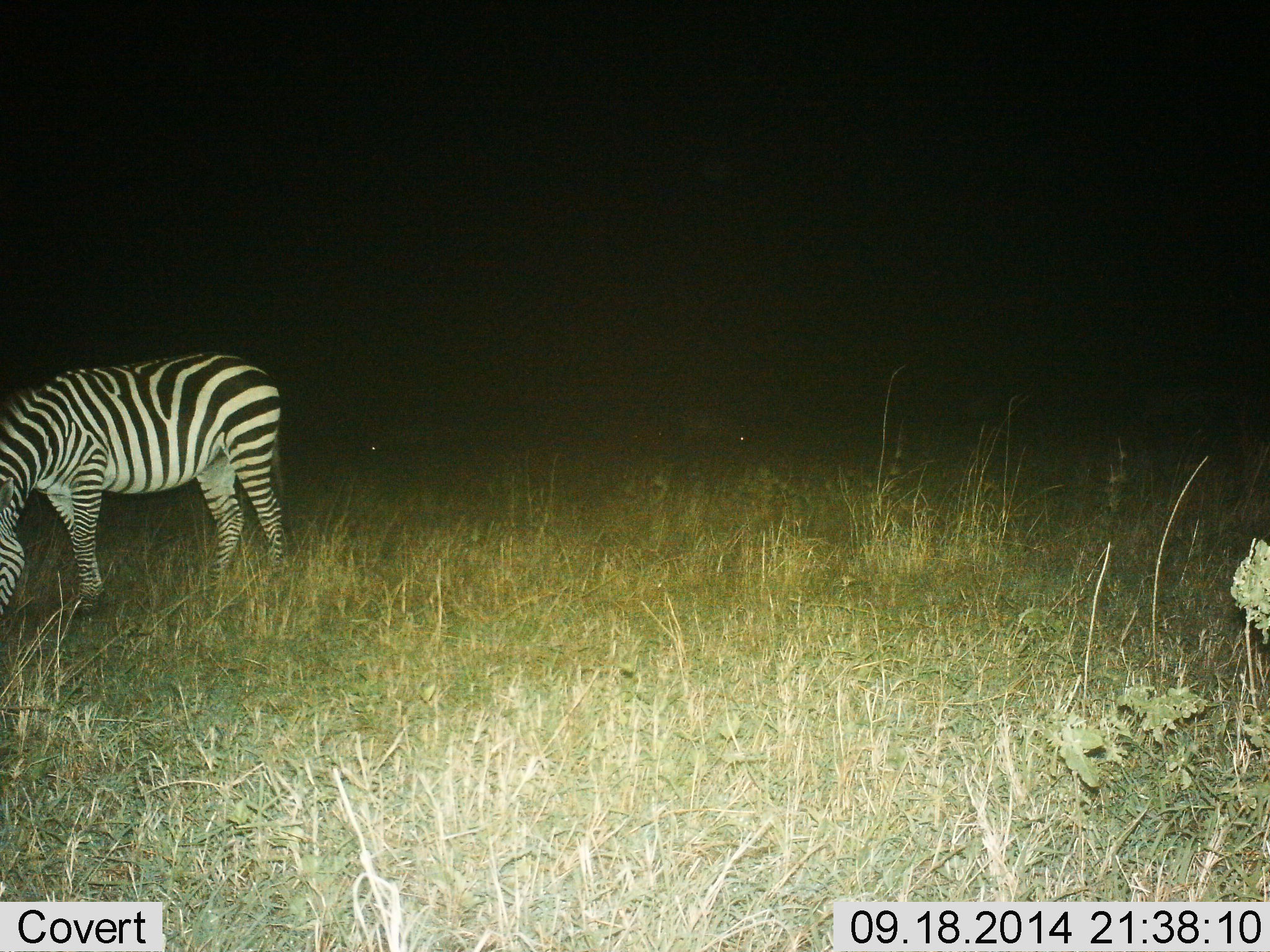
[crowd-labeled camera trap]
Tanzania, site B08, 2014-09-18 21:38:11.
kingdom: Animalia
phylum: Chordata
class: Mammalia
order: Perissodactyla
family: Equidae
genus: Equus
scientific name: Equus quagga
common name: plains zebra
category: zebra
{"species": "zebra (plains zebra) (Equus quagga)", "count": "1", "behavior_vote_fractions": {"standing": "20%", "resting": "0%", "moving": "0%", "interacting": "0%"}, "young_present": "0%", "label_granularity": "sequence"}